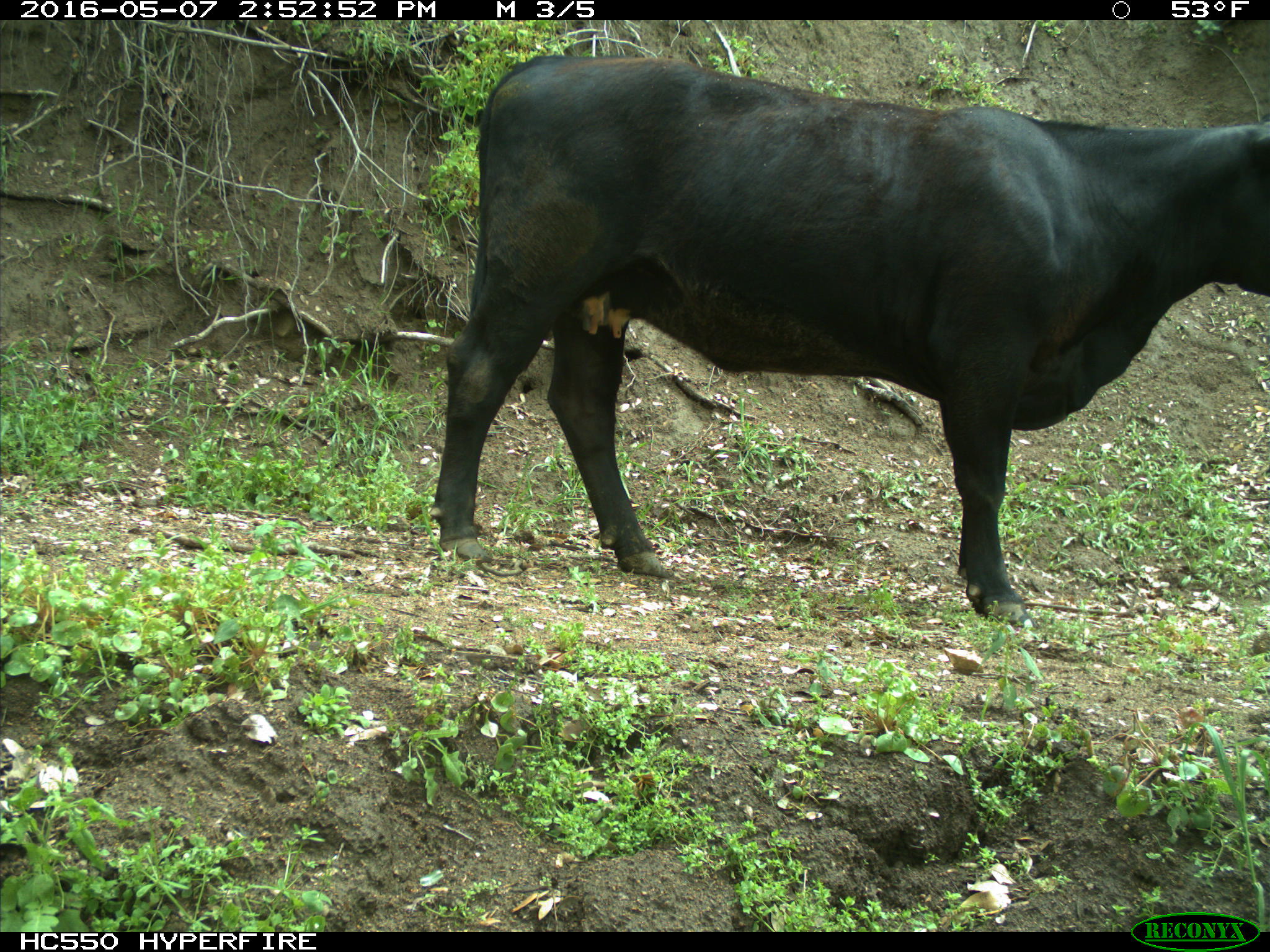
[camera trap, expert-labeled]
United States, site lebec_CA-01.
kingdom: Animalia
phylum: Chordata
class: Mammalia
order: Artiodactyla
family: Bovidae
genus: Bos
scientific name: Bos taurus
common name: domestic cow